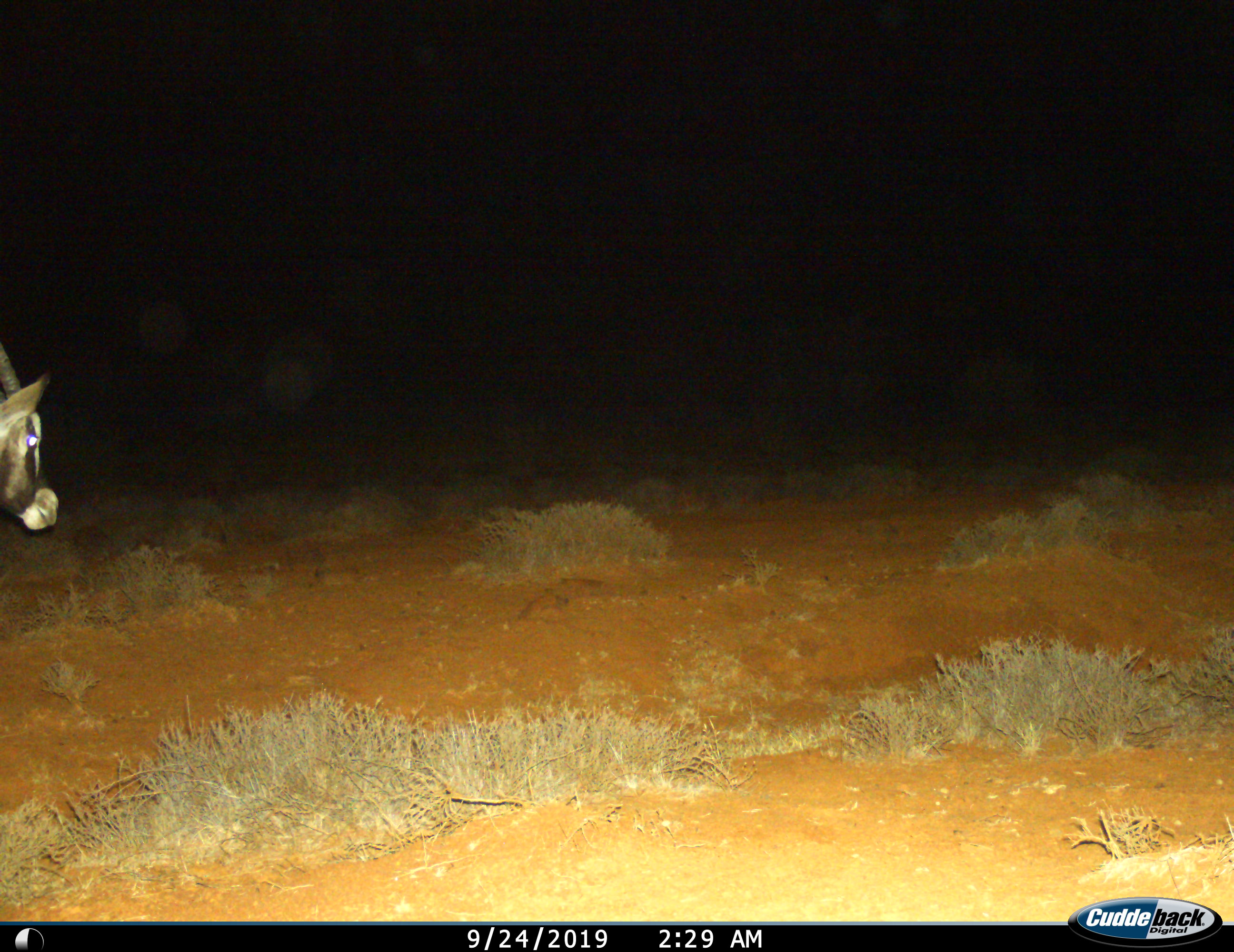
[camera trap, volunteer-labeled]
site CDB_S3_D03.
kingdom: Animalia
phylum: Chordata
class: Mammalia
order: Artiodactyla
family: Bovidae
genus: Oryx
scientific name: Oryx gazella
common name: gemsbok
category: oryx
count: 1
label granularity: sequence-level